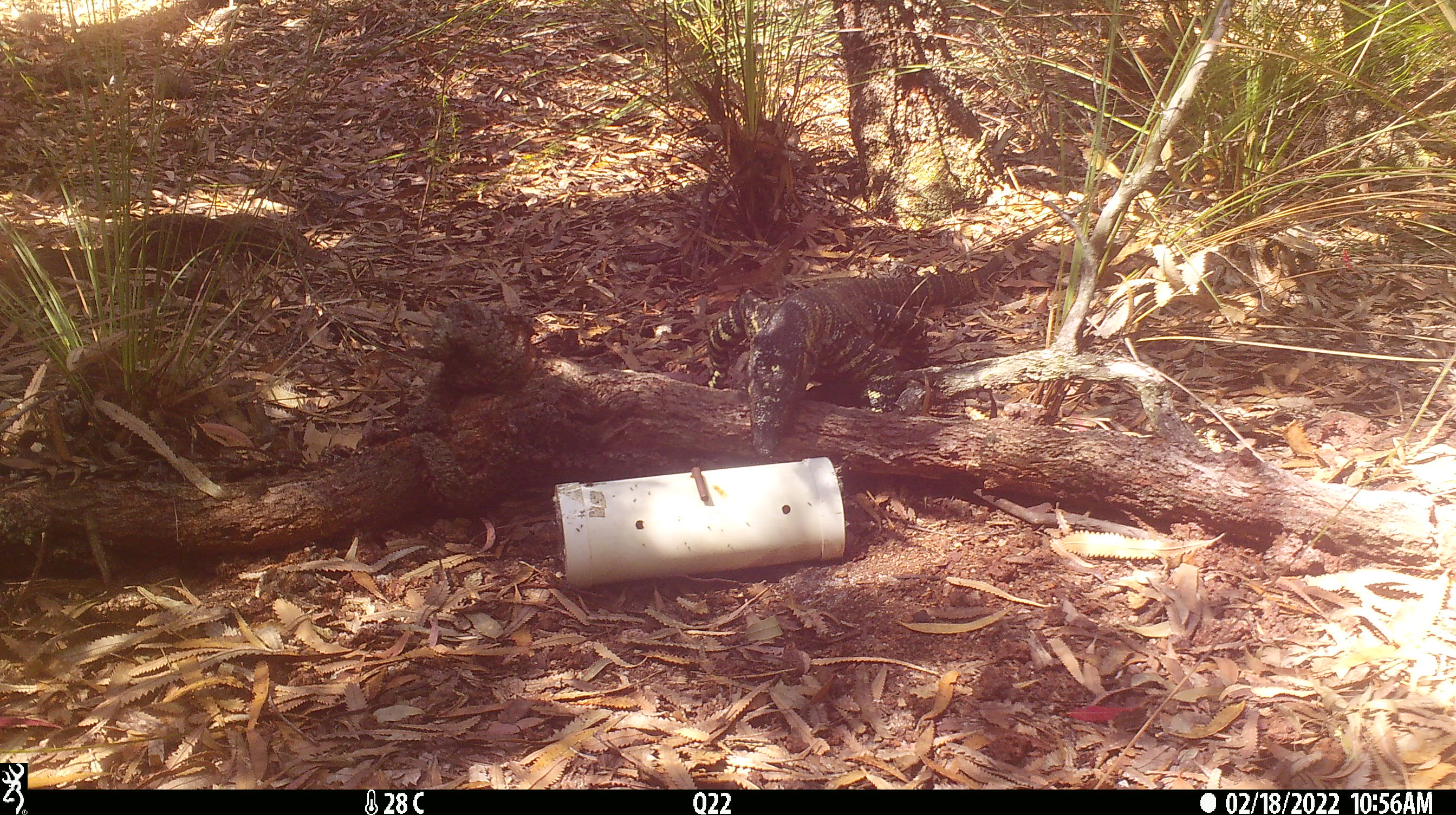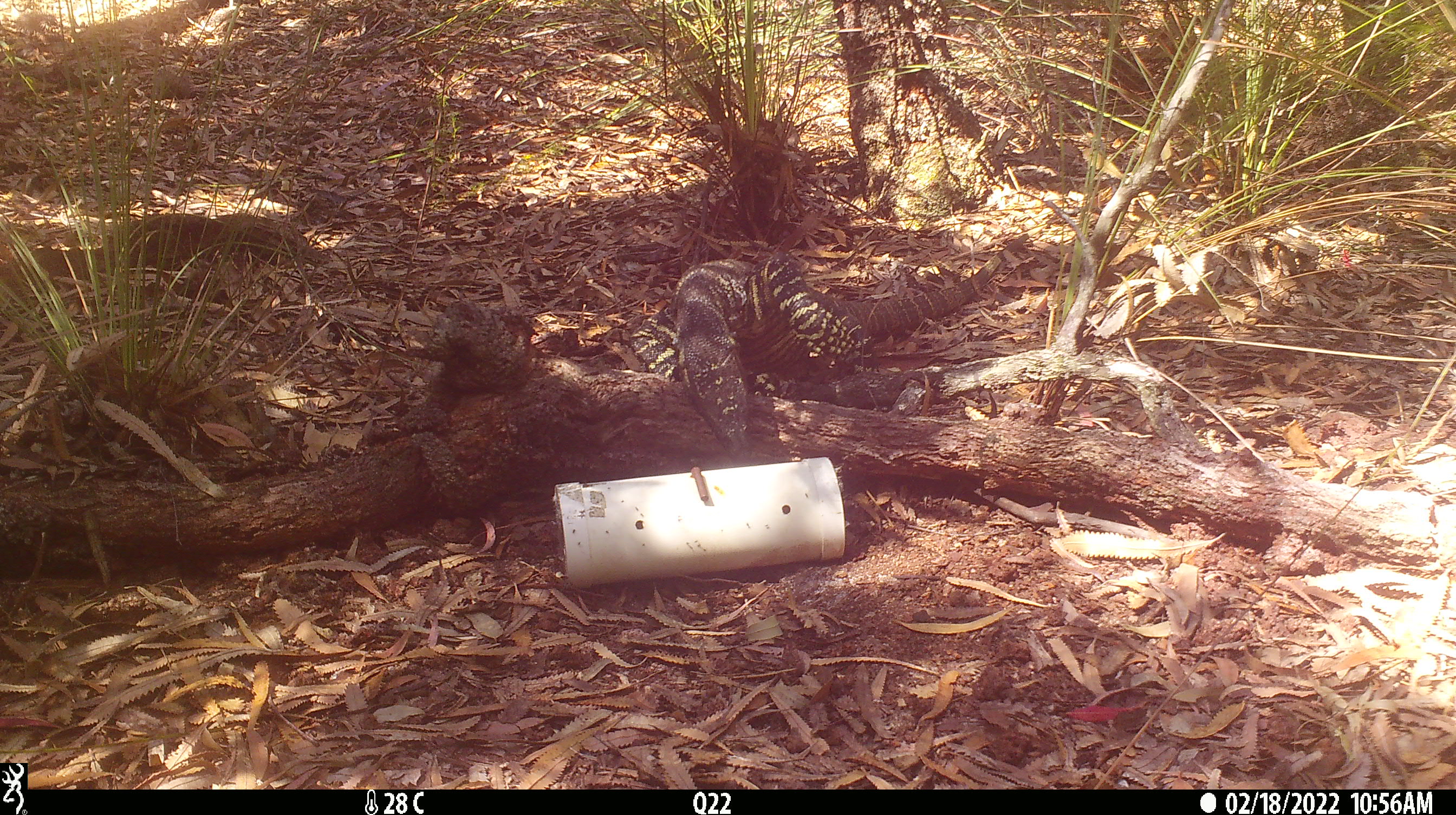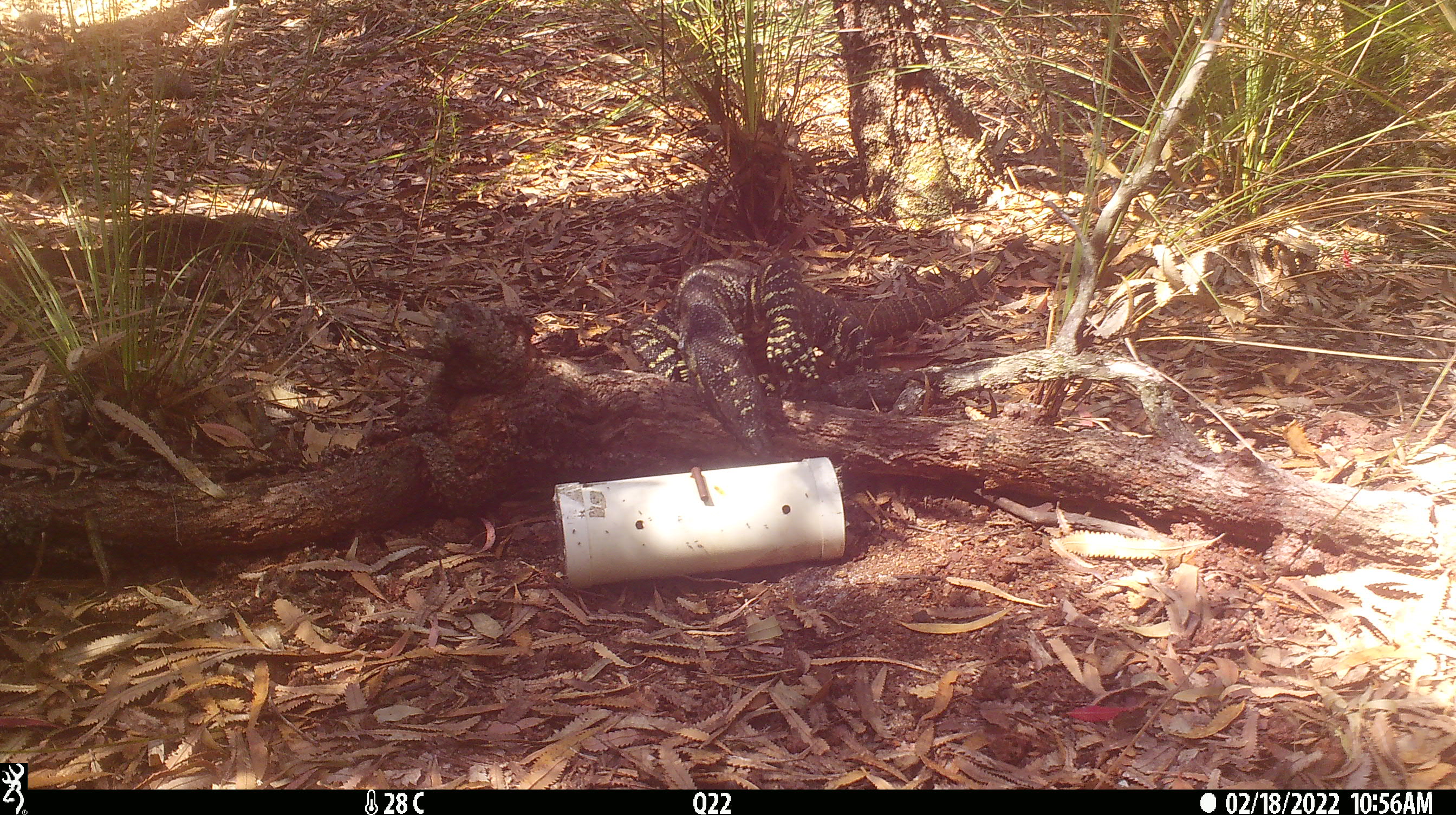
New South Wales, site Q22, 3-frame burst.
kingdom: Animalia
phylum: Chordata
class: Reptilia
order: Squamata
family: Varanidae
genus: Varanus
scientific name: Varanus varius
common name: lace monitor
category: goanna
Goanna (lace monitor) (Varanus varius).